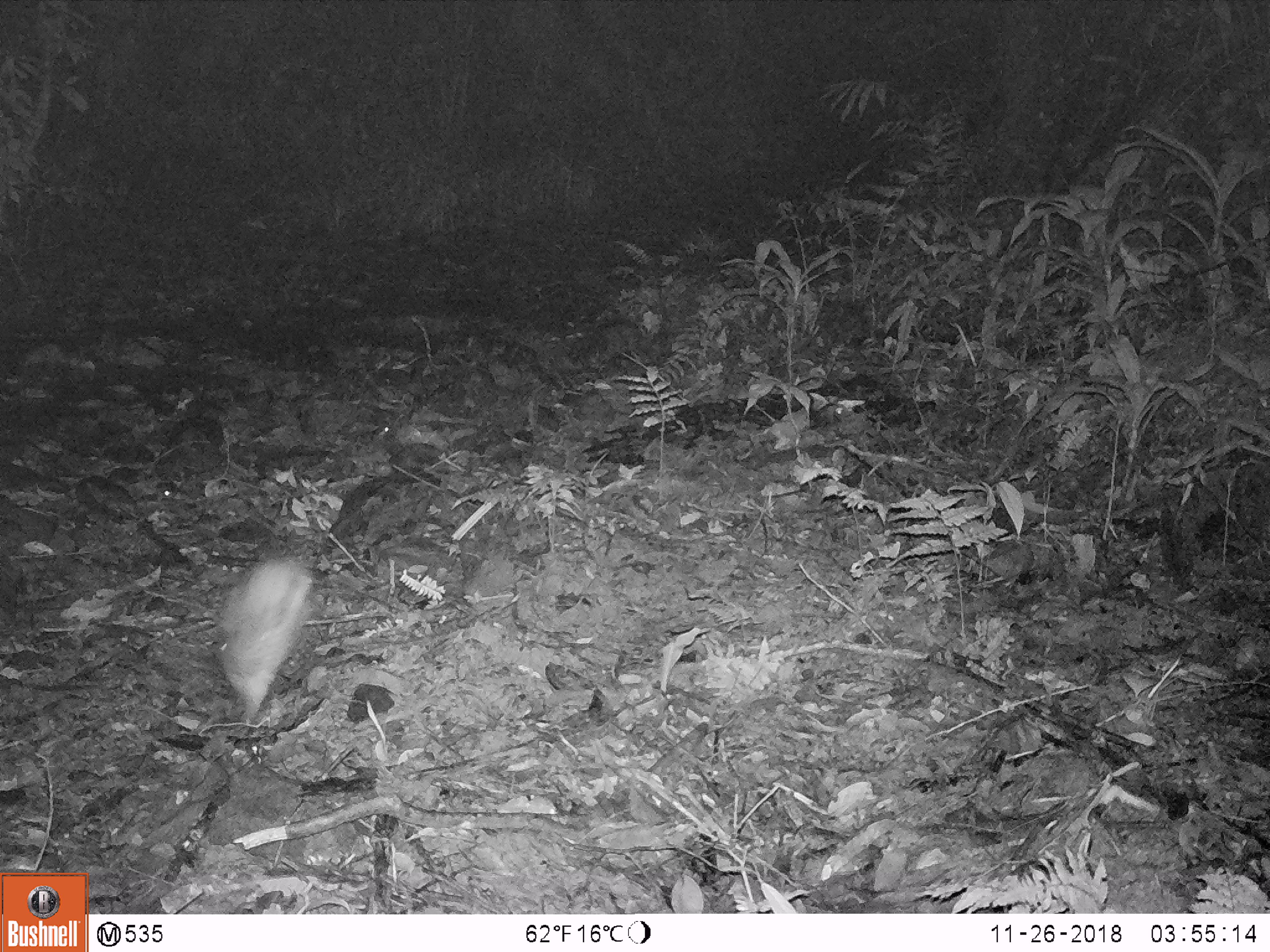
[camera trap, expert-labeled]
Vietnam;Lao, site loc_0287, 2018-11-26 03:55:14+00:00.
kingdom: Animalia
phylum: Chordata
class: Mammalia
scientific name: Mammalia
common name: mammal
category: unidentified small mammal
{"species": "unidentified small mammal (mammal) (Mammalia)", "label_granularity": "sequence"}